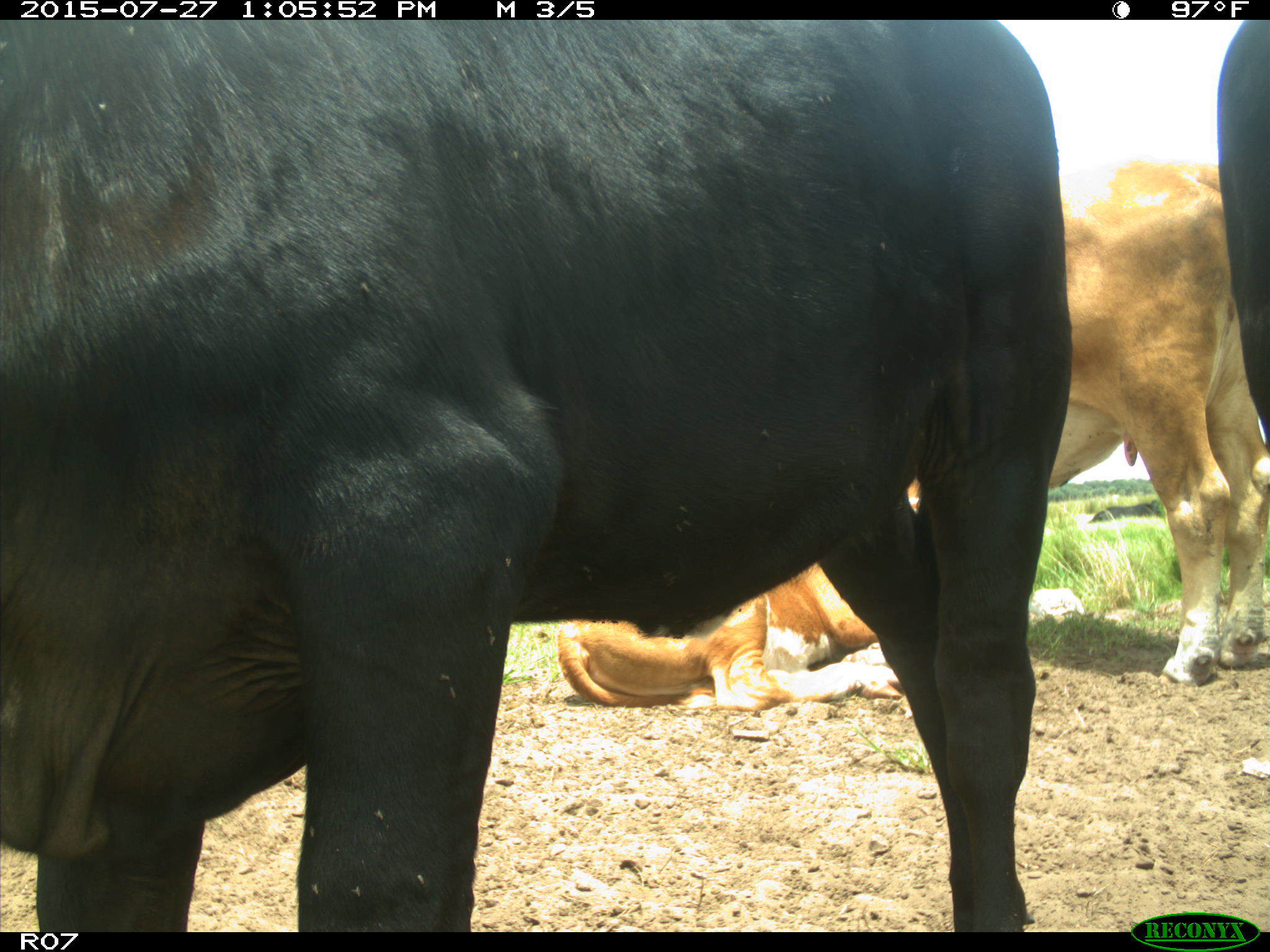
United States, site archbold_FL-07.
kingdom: Animalia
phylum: Chordata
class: Mammalia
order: Artiodactyla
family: Bovidae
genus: Bos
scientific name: Bos taurus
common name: domestic cow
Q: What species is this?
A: Bos taurus (domestic cow).